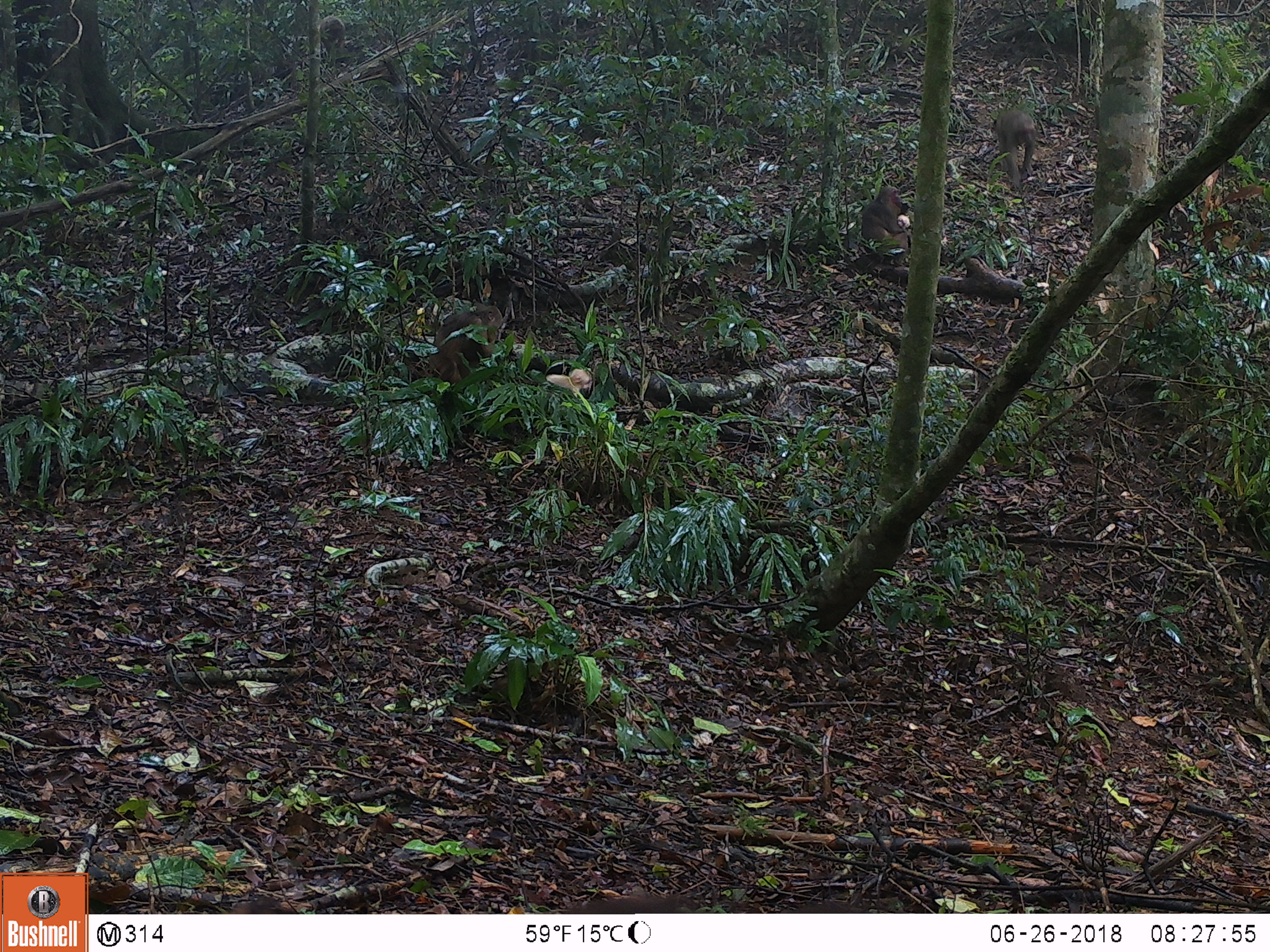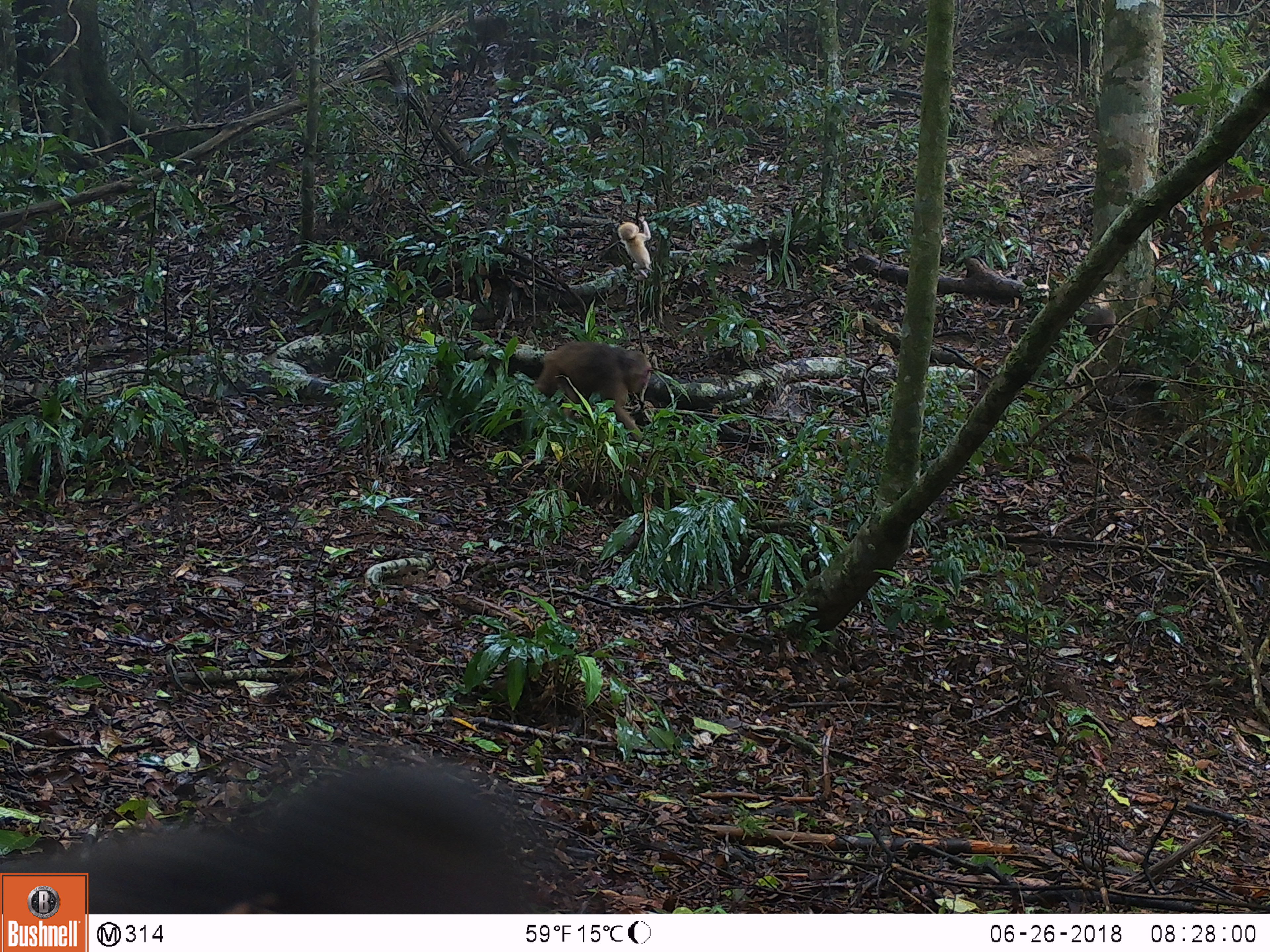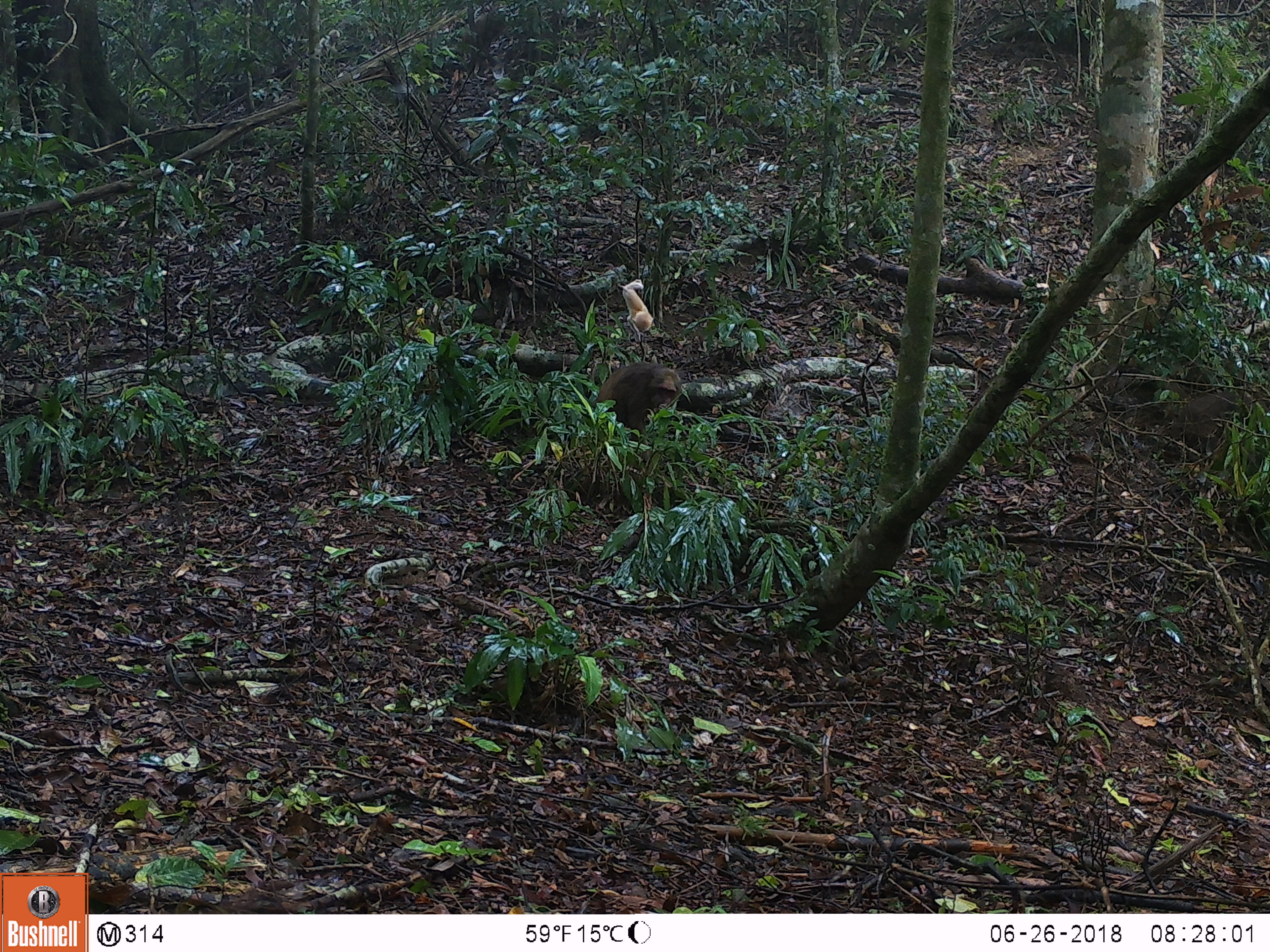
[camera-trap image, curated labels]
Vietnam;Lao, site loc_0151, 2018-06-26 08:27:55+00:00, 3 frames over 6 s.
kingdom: Animalia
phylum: Chordata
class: Mammalia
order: Primates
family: Cercopithecidae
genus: Macaca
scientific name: Macaca arctoides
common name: stump-tailed macaque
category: stump tailed macaque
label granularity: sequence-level